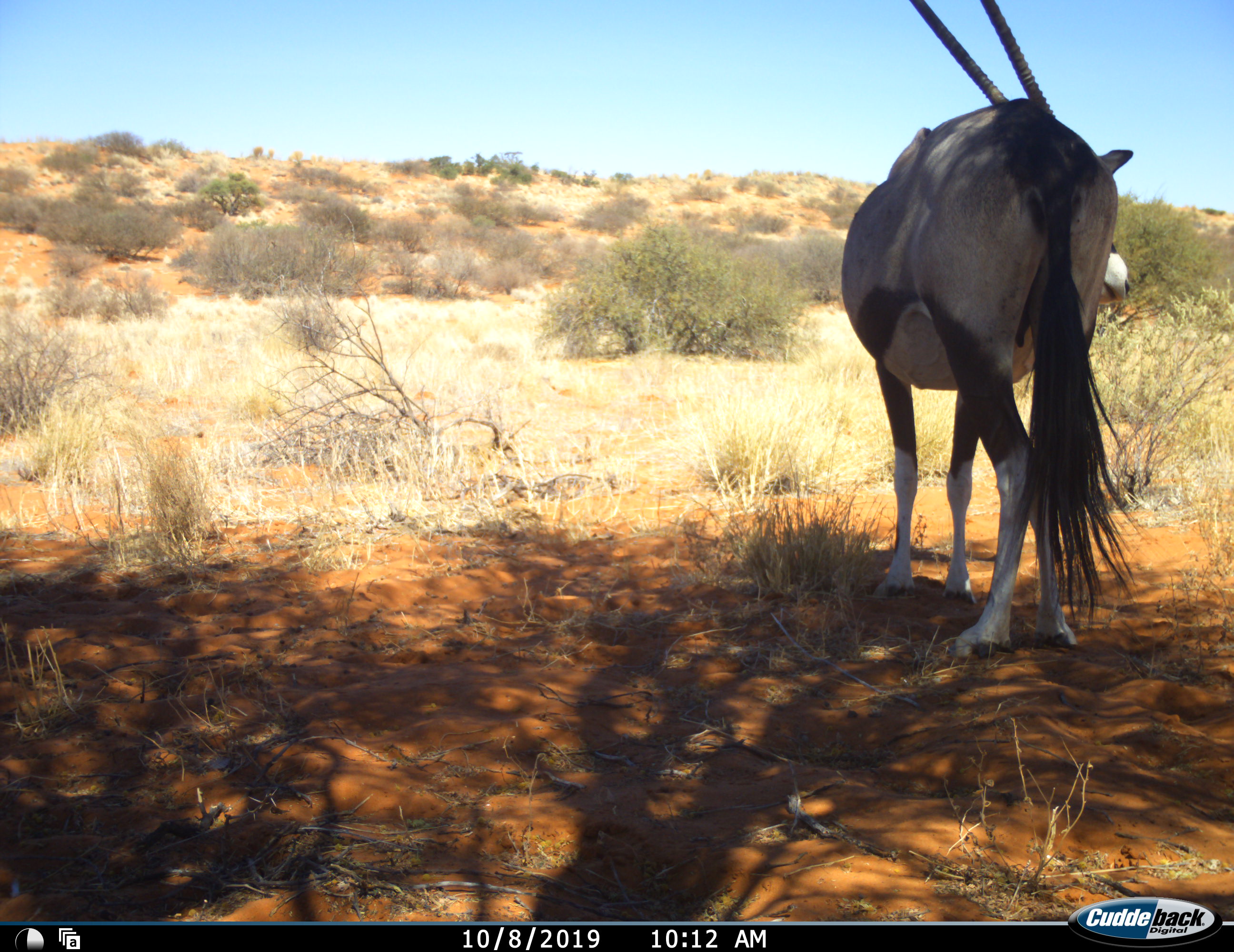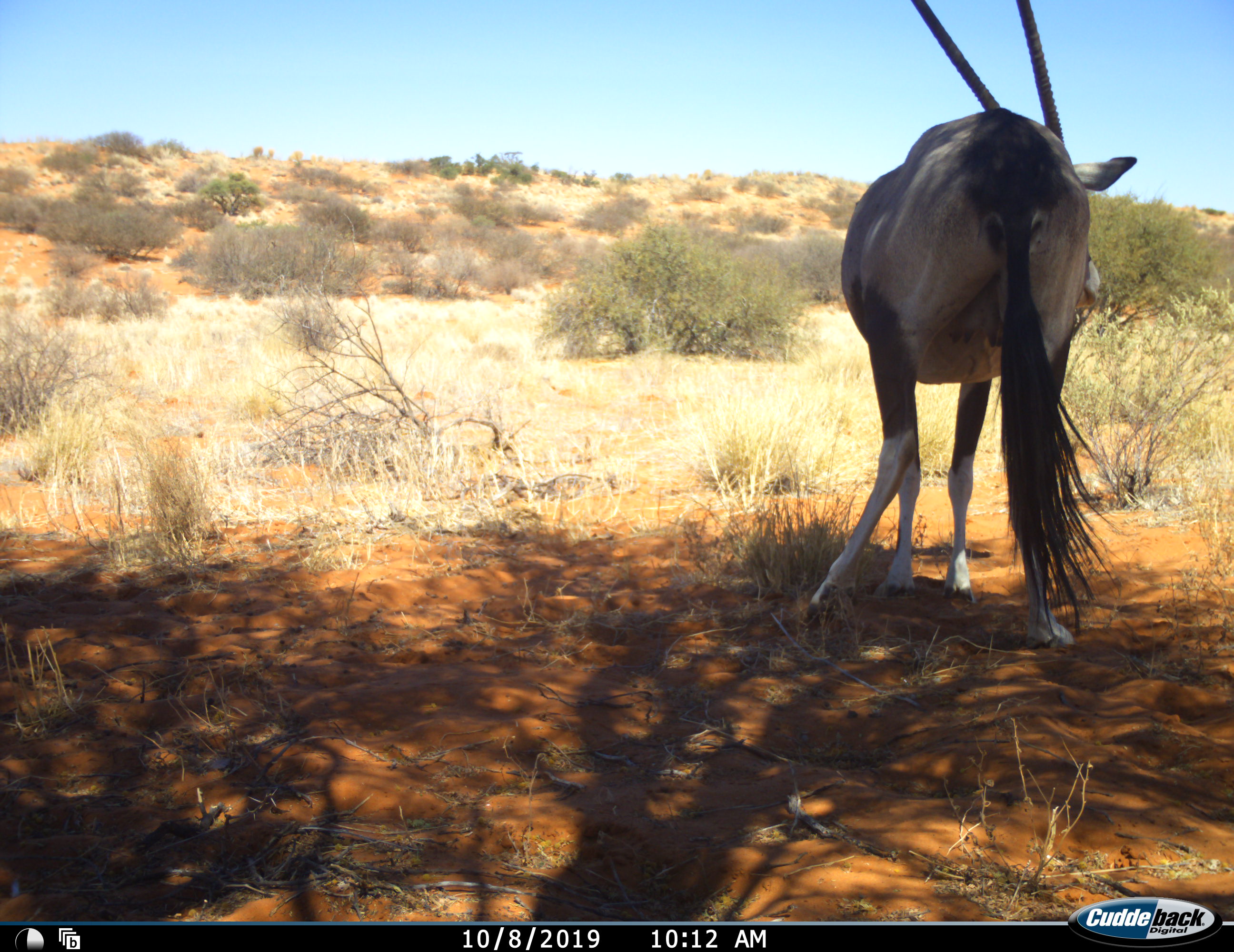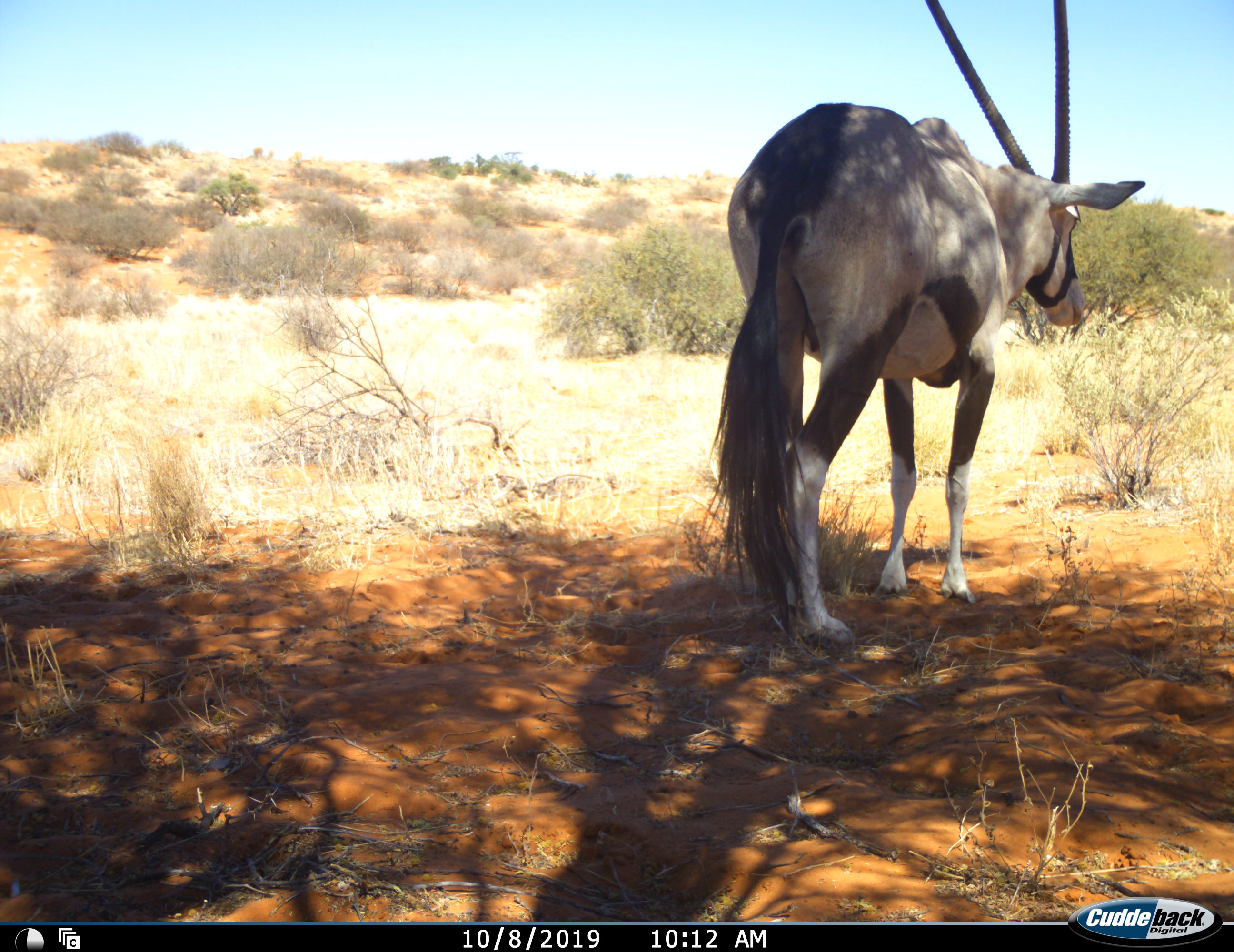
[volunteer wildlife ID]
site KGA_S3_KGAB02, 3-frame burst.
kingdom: Animalia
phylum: Chordata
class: Mammalia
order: Artiodactyla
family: Bovidae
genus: Oryx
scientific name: Oryx gazella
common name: gemsbok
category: oryx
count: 1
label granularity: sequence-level